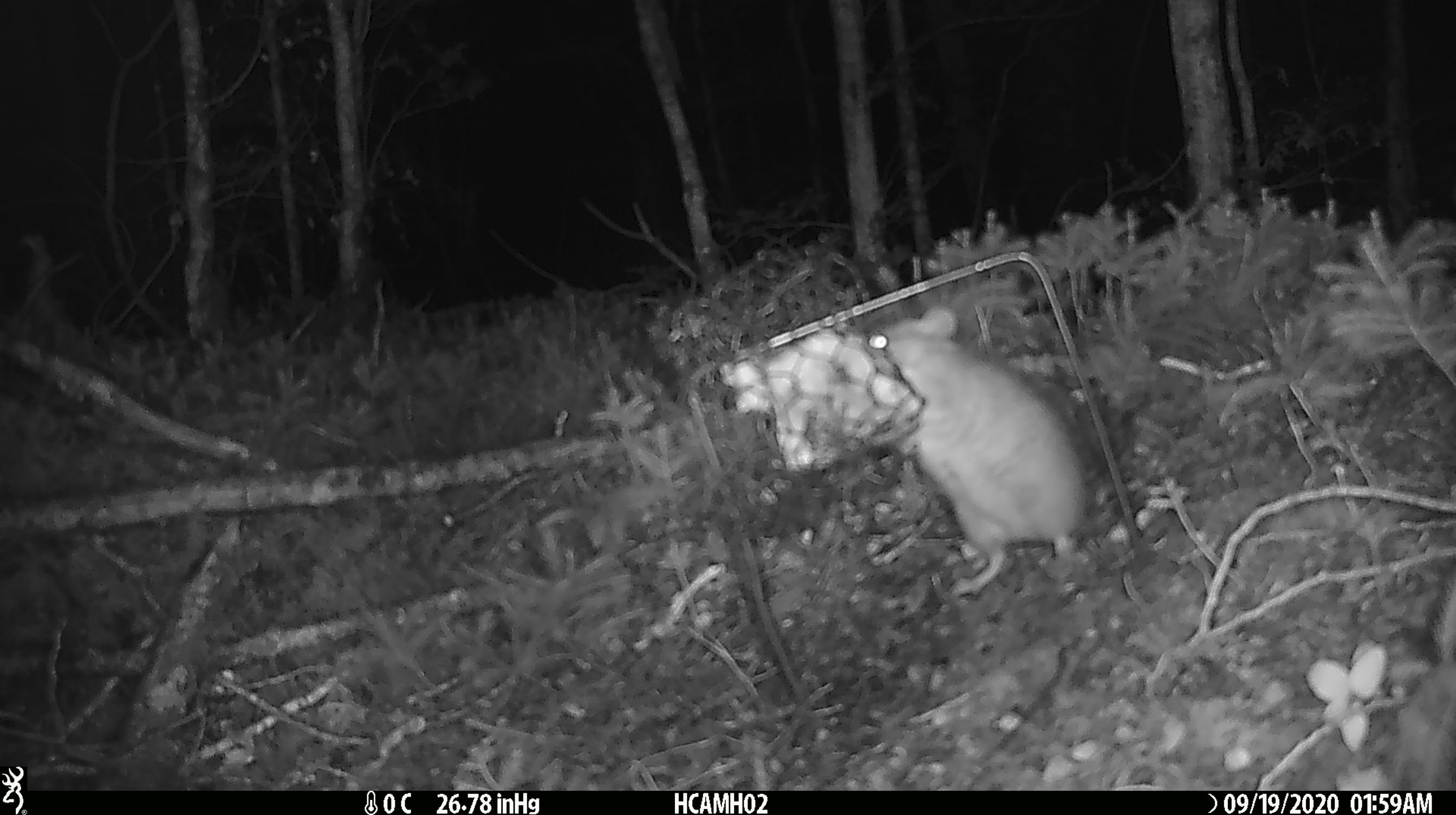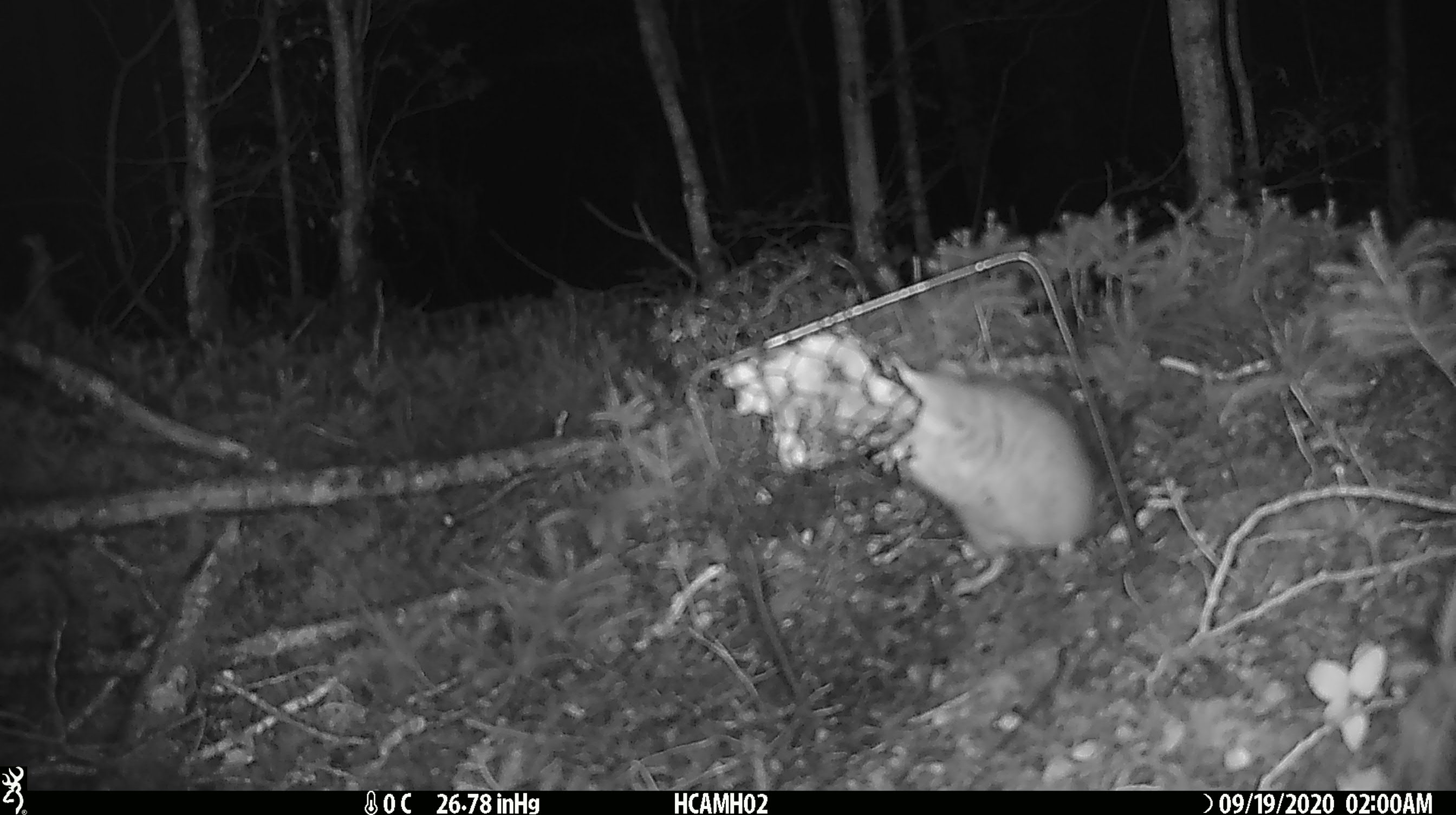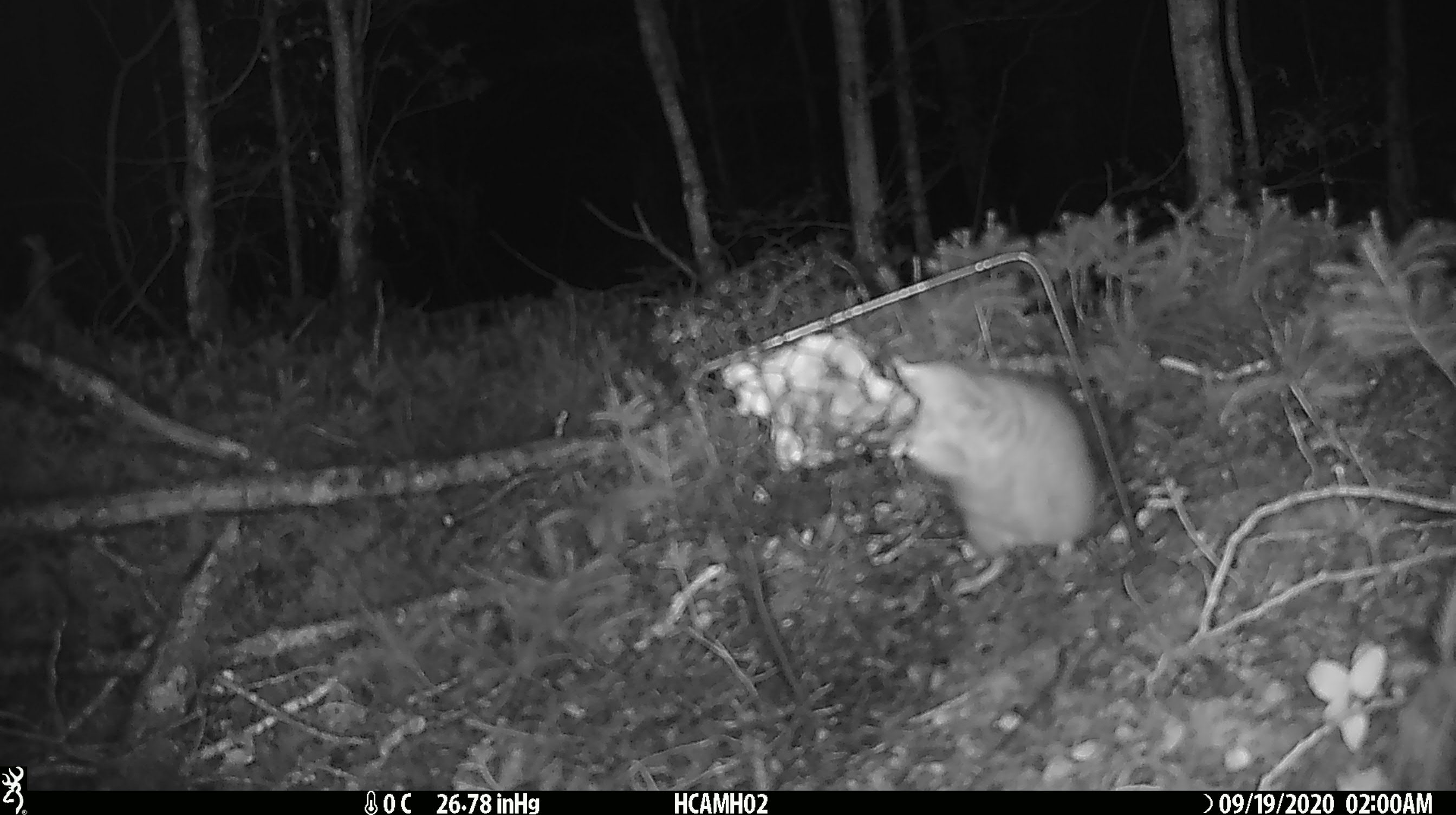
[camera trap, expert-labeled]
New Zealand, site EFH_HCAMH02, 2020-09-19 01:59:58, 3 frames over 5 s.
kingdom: Animalia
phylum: Chordata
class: Mammalia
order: Rodentia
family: Muridae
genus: Rattus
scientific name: Rattus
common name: rat